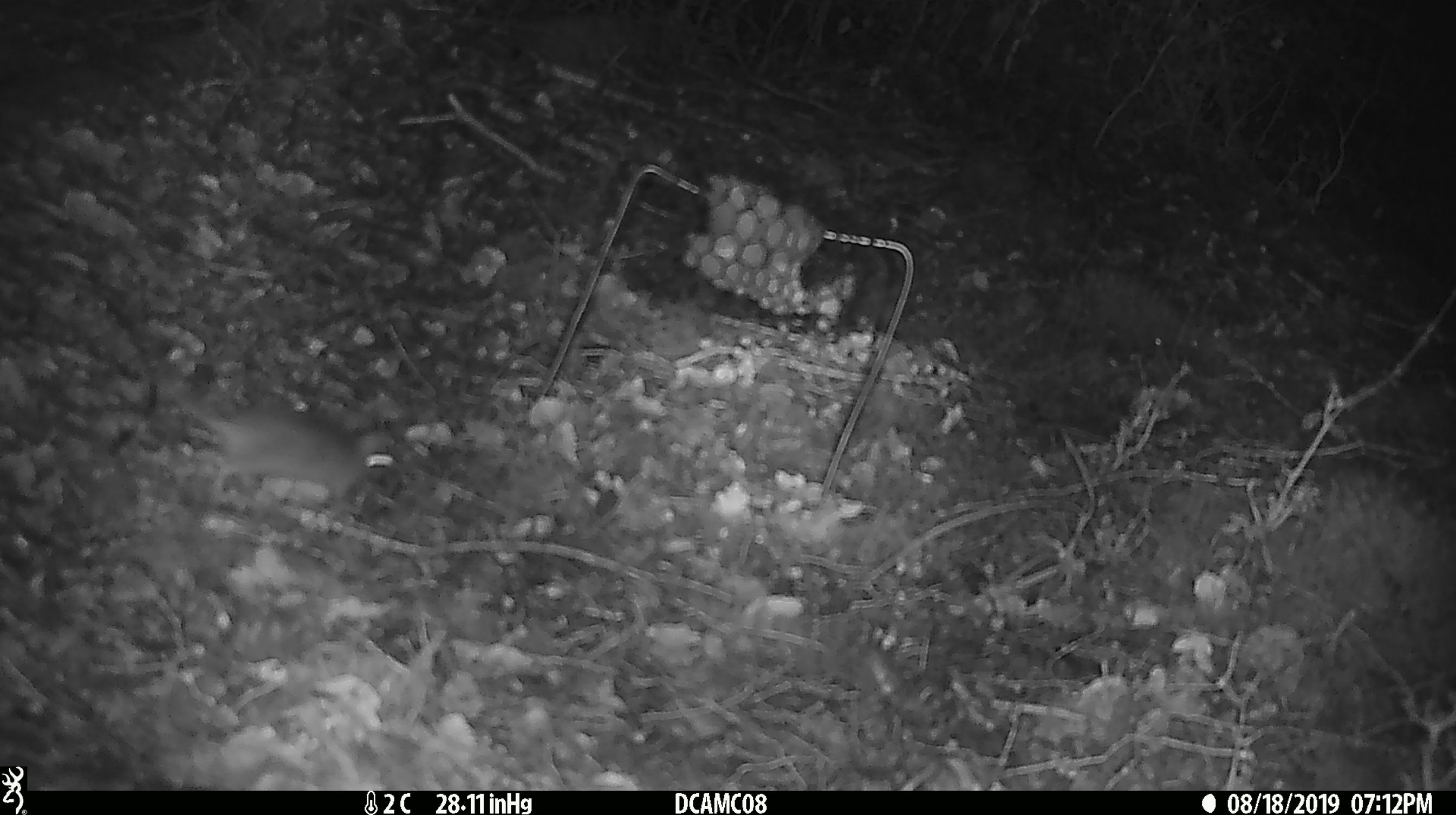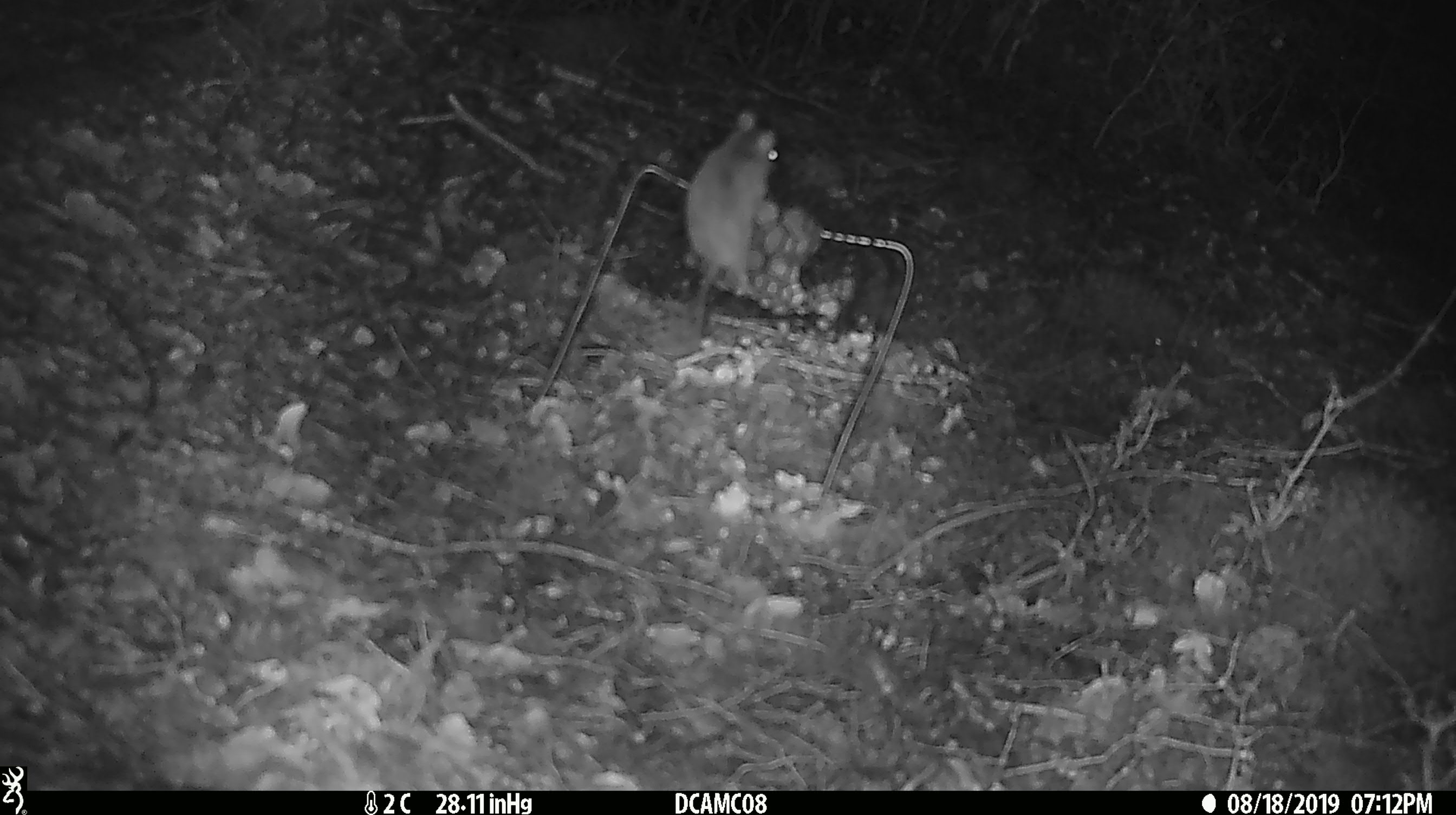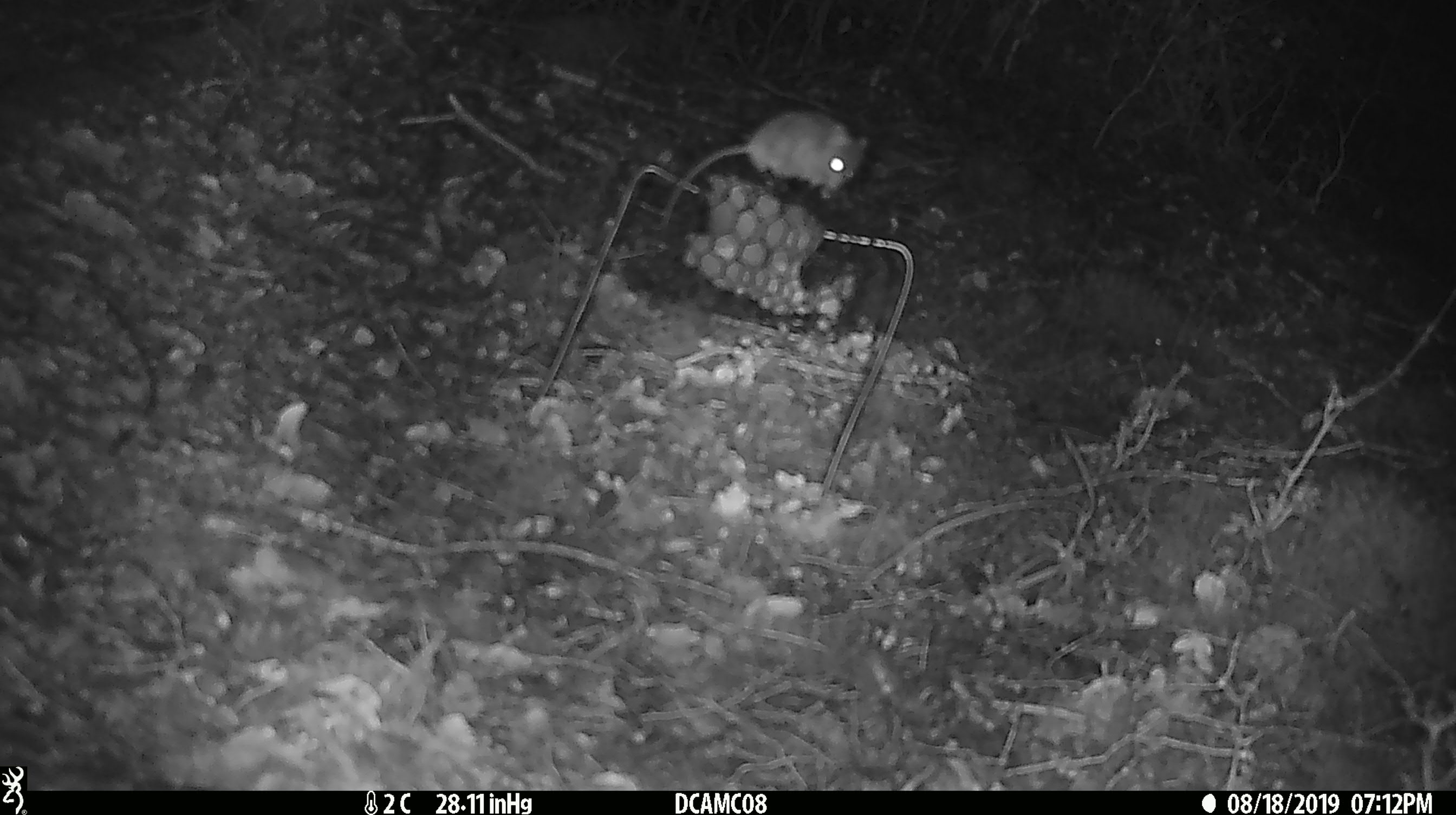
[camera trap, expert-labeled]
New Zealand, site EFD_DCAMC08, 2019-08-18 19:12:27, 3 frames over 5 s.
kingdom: Animalia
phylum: Chordata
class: Mammalia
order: Rodentia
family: Muridae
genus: Mus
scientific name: Mus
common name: mouse